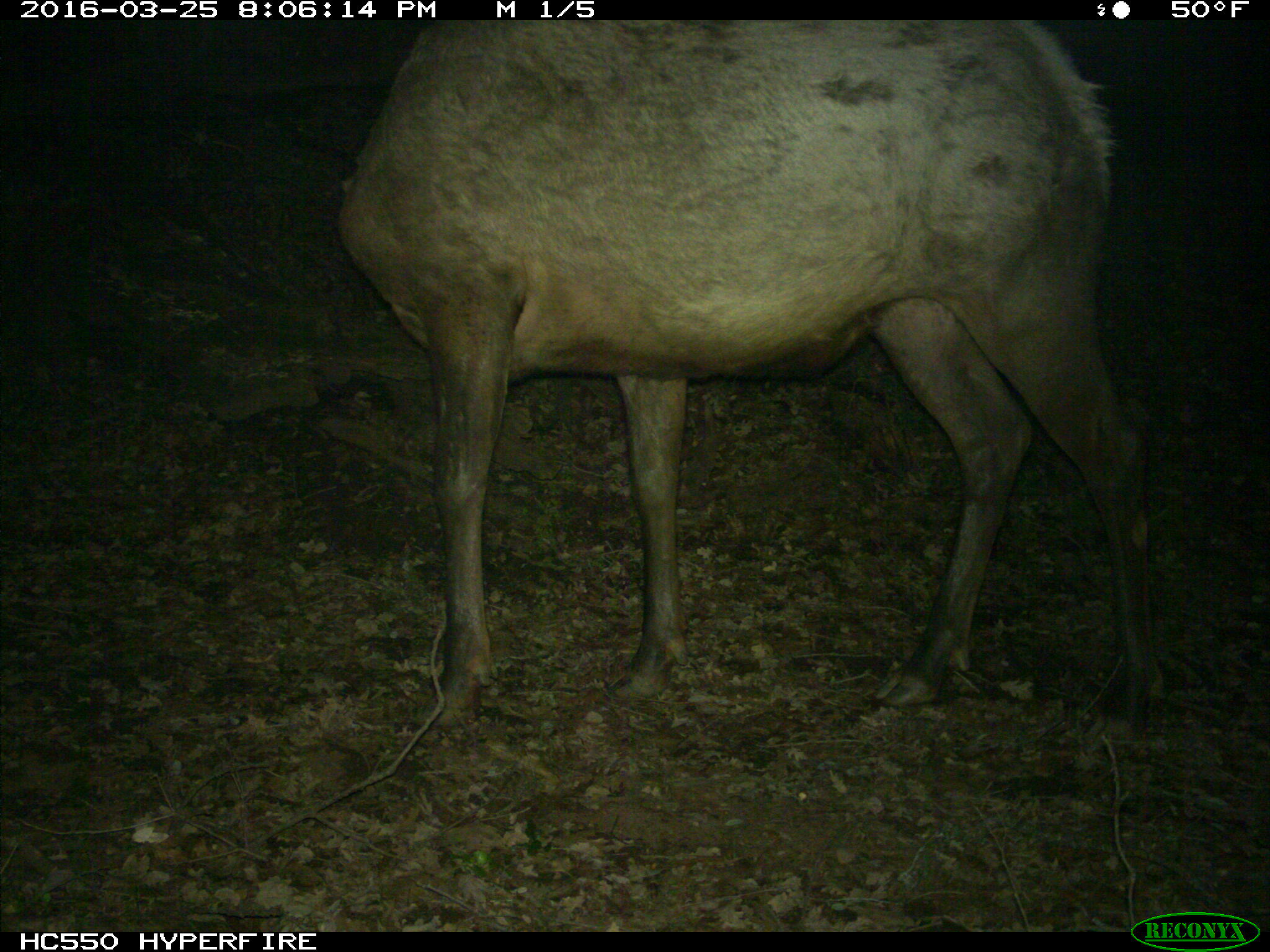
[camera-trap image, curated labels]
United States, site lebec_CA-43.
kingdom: Animalia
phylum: Chordata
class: Mammalia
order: Artiodactyla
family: Cervidae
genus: Cervus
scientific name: Cervus canadensis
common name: elk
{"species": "Cervus canadensis (elk)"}